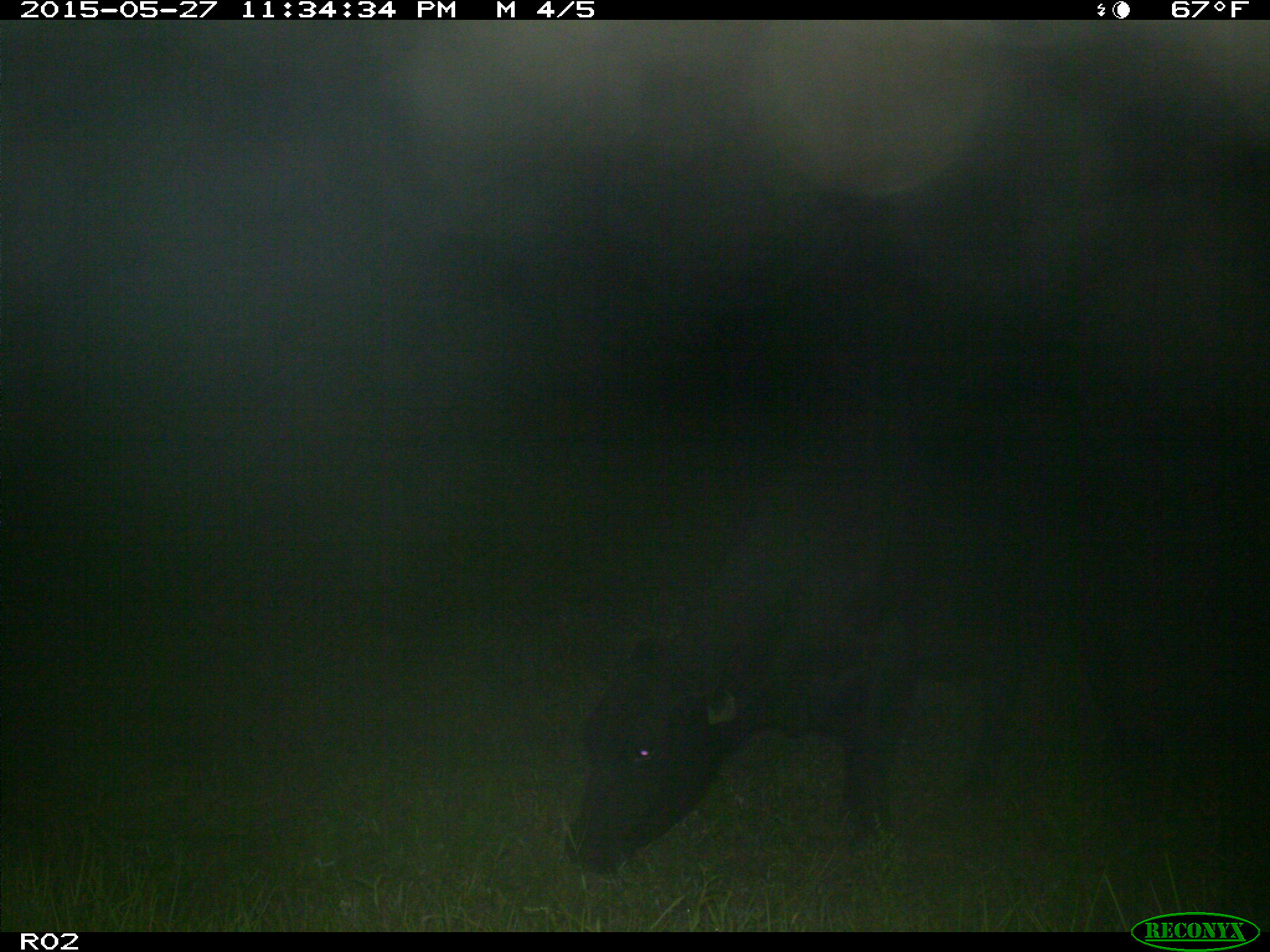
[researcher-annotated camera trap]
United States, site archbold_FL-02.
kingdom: Animalia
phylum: Chordata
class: Mammalia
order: Artiodactyla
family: Bovidae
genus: Bos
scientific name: Bos taurus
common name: domestic cow